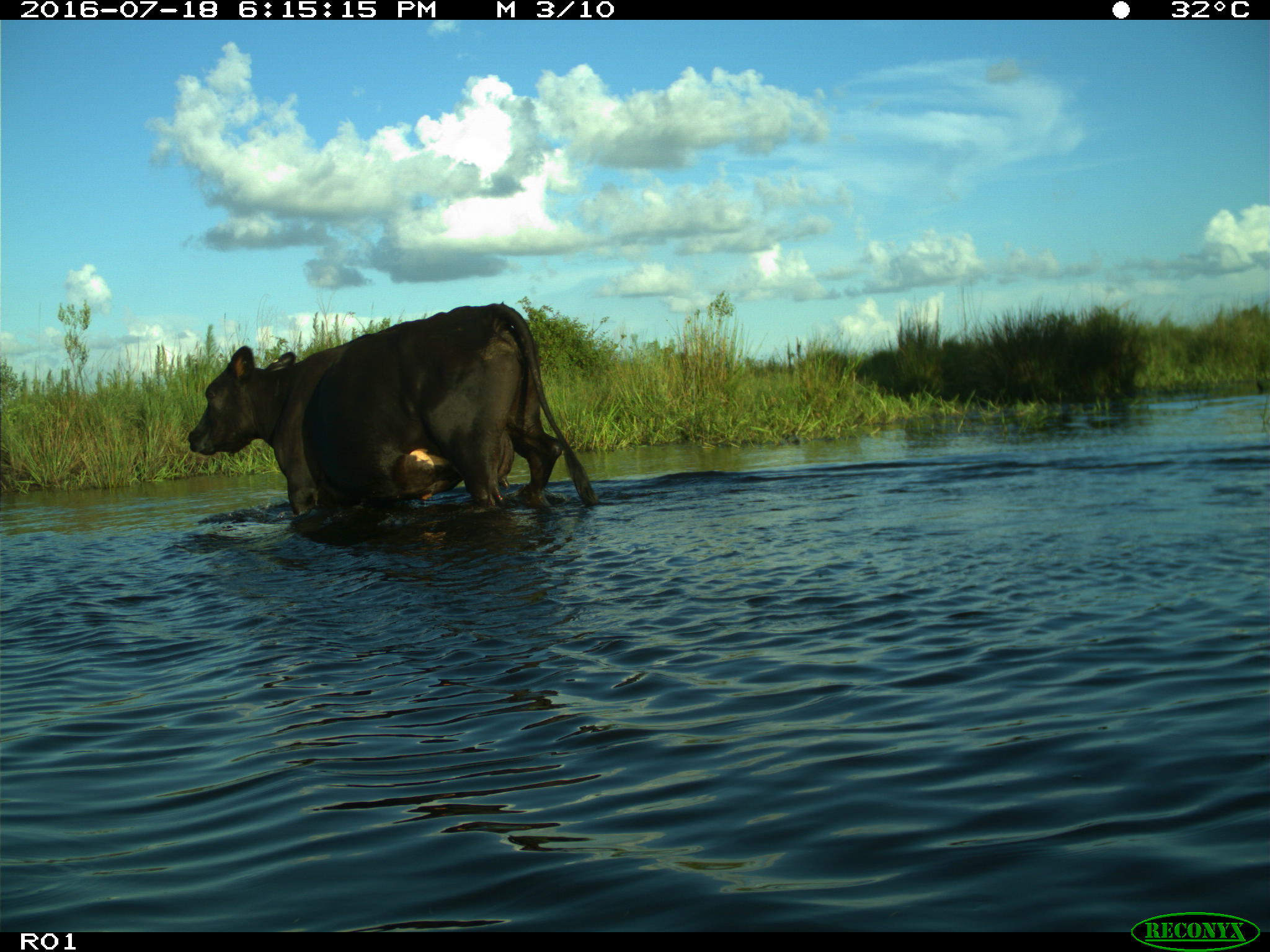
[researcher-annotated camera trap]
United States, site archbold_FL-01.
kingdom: Animalia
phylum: Chordata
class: Mammalia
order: Artiodactyla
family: Bovidae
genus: Bos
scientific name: Bos taurus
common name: domestic cow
Bos taurus (domestic cow).